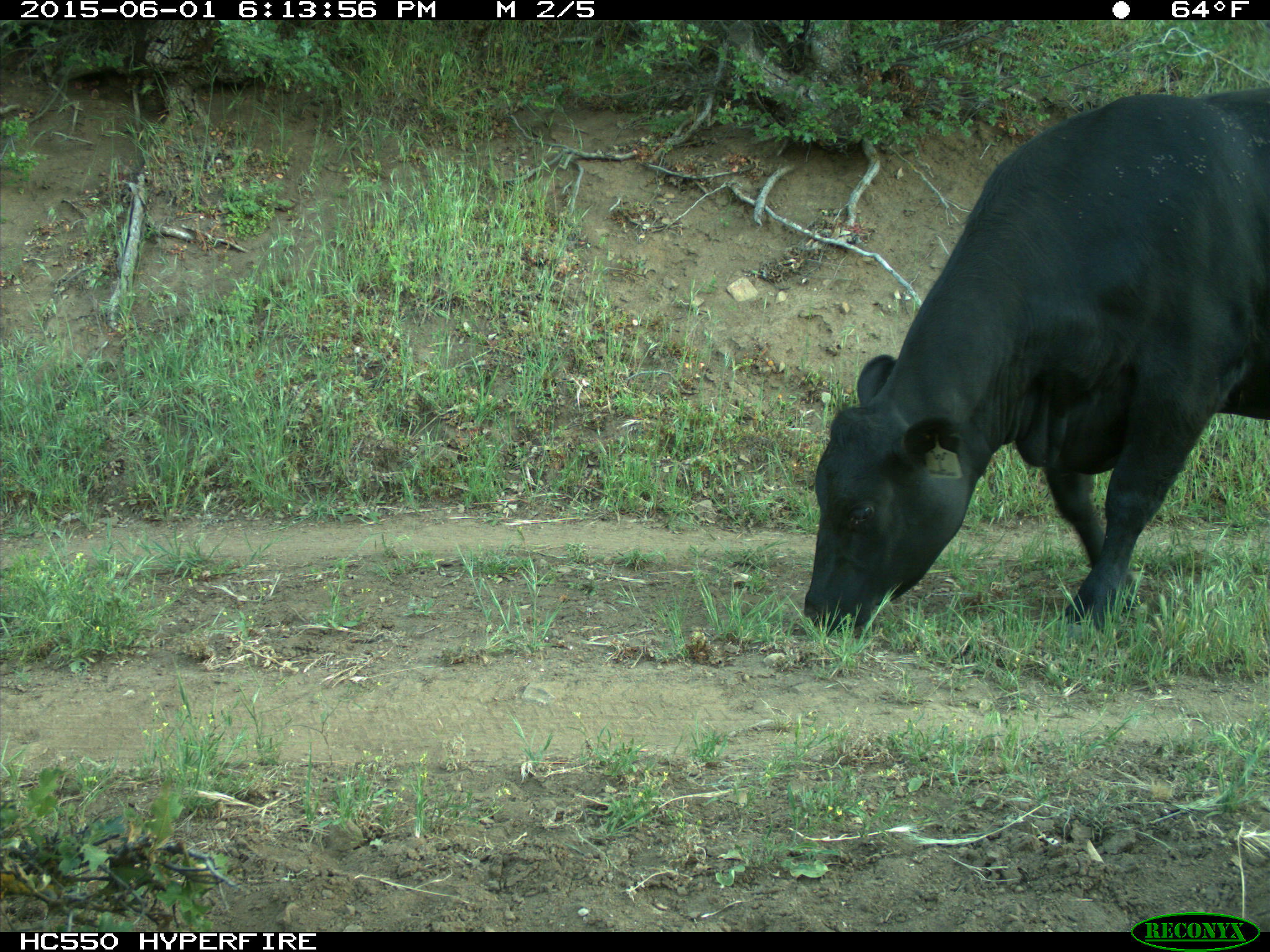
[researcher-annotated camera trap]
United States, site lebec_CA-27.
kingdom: Animalia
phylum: Chordata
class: Mammalia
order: Artiodactyla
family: Bovidae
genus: Bos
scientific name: Bos taurus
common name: domestic cow